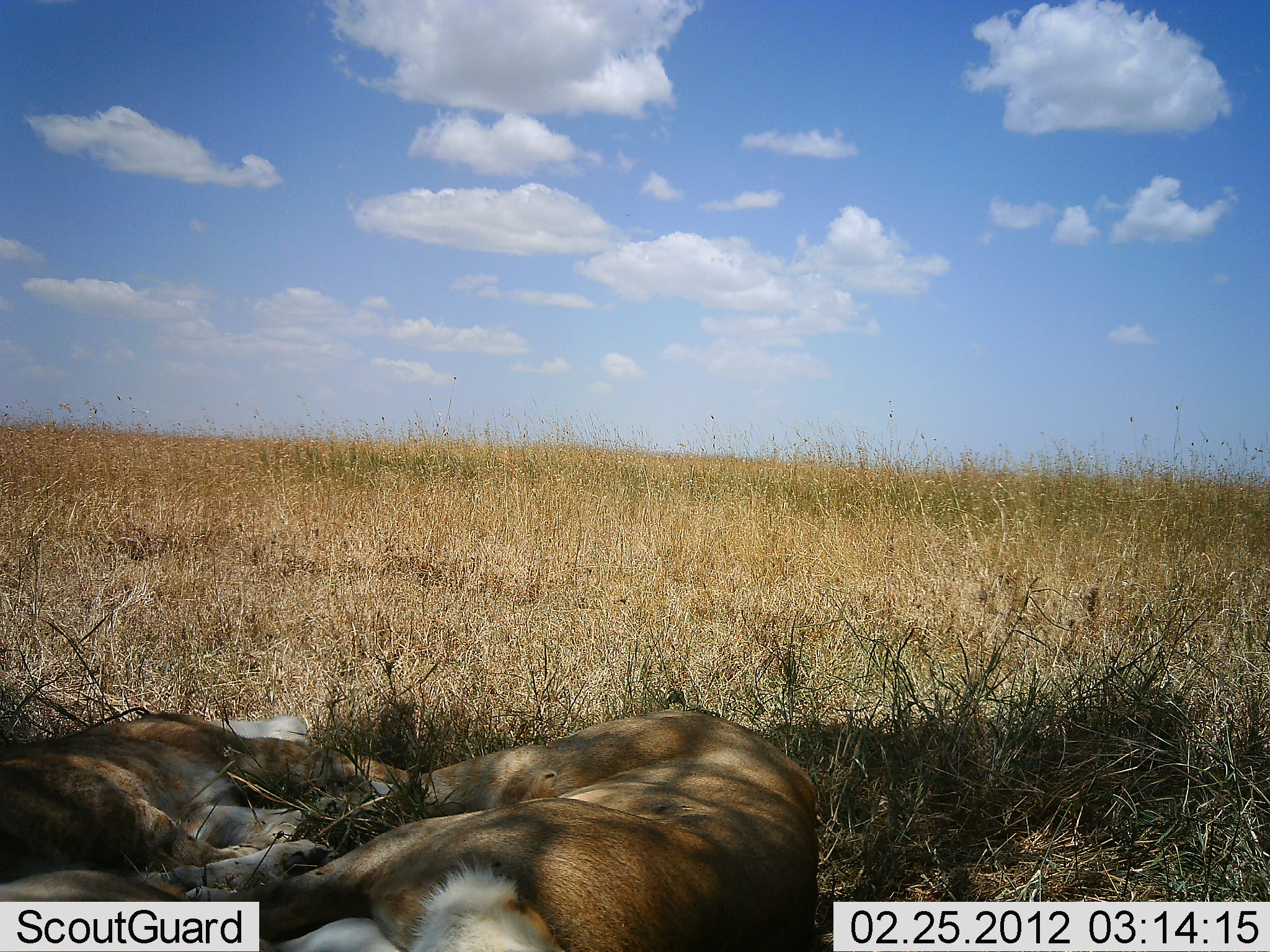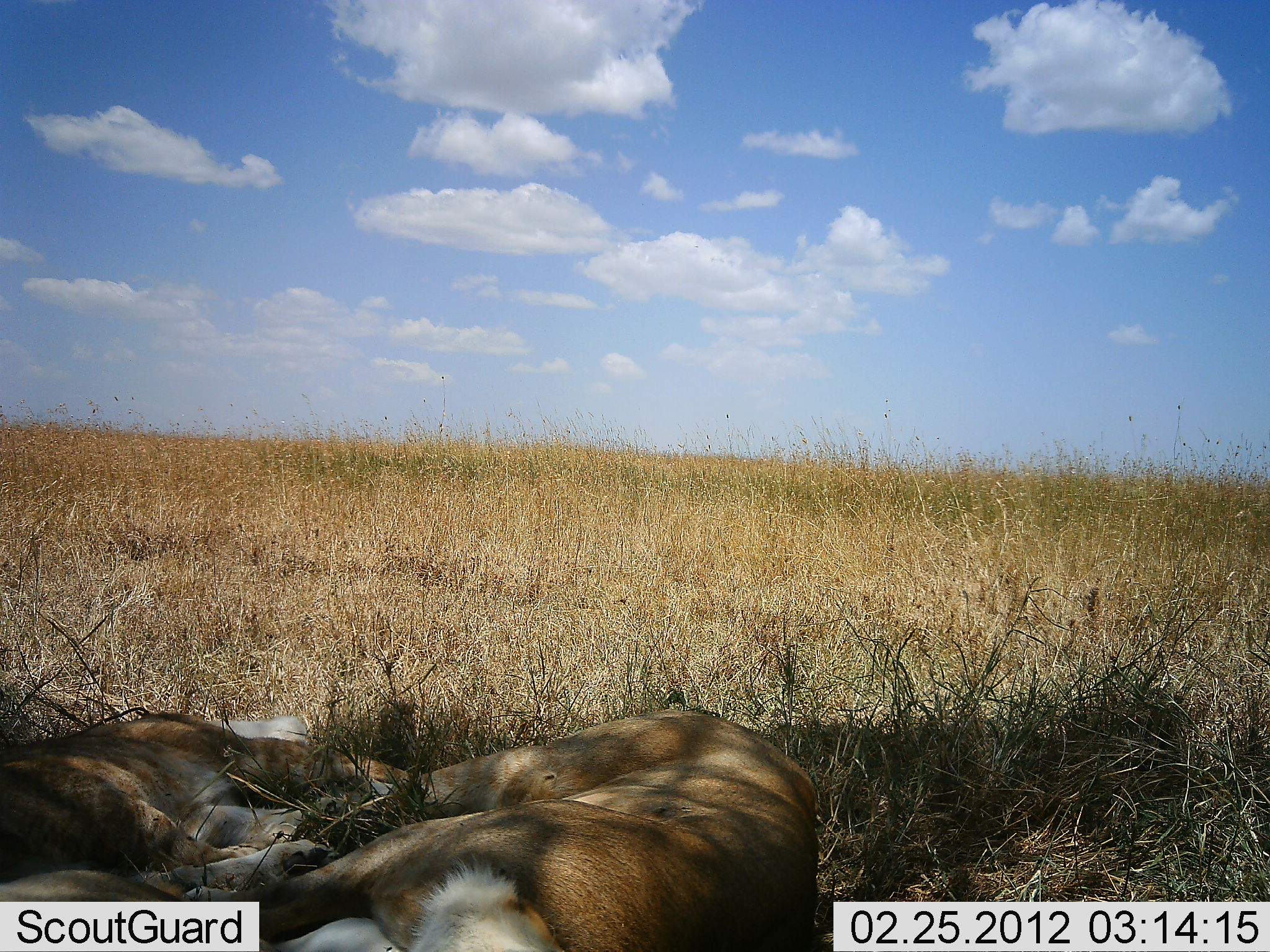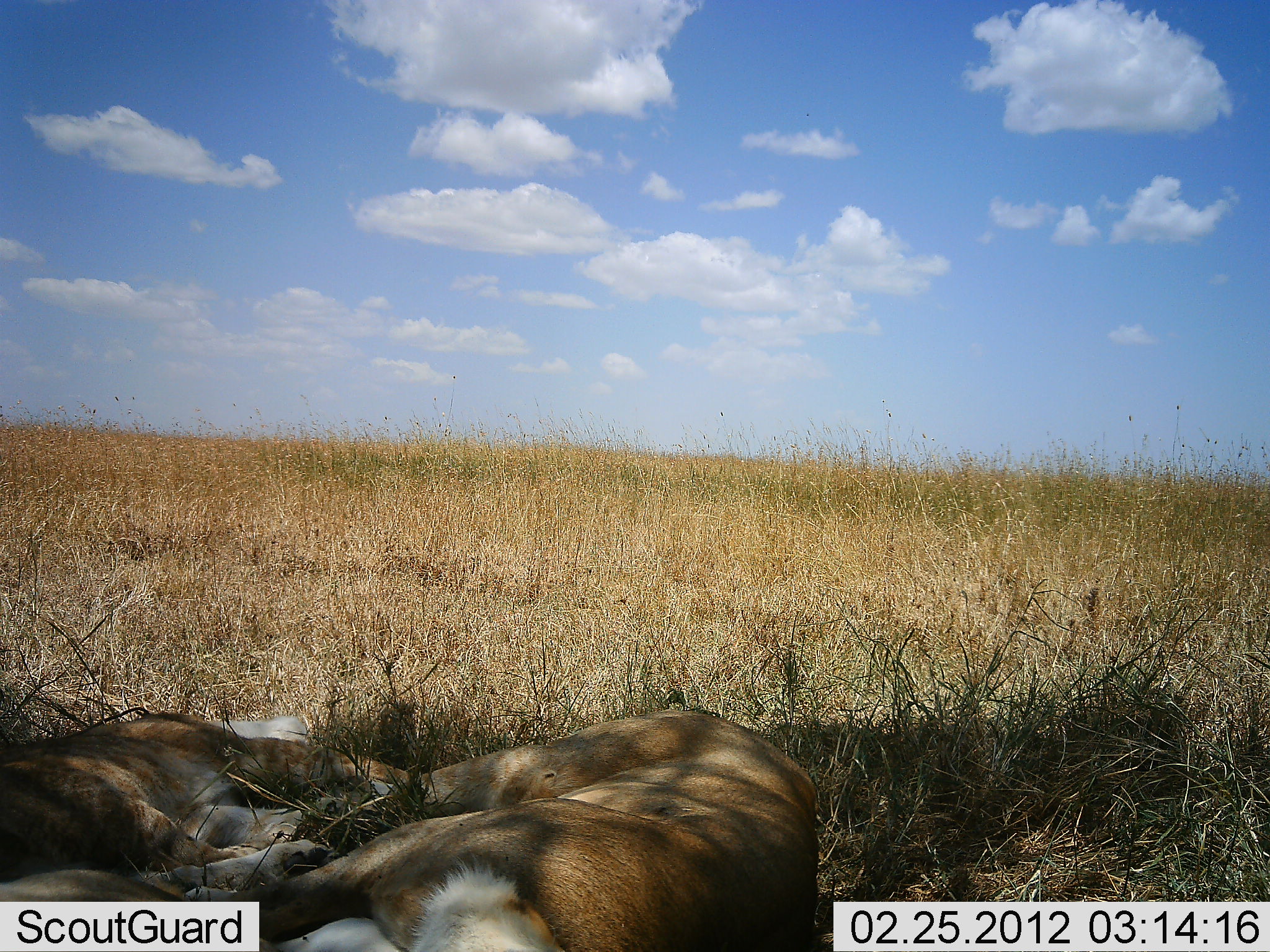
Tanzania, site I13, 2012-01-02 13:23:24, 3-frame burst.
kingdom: Animalia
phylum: Chordata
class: Mammalia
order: Carnivora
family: Felidae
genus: Panthera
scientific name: Panthera leo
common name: lion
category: lionfemale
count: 2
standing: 0%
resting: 100%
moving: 0%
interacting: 0%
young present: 14%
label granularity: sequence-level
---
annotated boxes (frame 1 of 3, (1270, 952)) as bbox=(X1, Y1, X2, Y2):
animal: bbox=(187, 702, 818, 950); bbox=(0, 705, 396, 949)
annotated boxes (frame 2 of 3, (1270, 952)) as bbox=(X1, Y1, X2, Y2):
animal: bbox=(172, 709, 821, 950); bbox=(0, 717, 409, 947)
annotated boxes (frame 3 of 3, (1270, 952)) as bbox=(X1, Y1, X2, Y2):
animal: bbox=(187, 707, 821, 952); bbox=(0, 709, 407, 952)